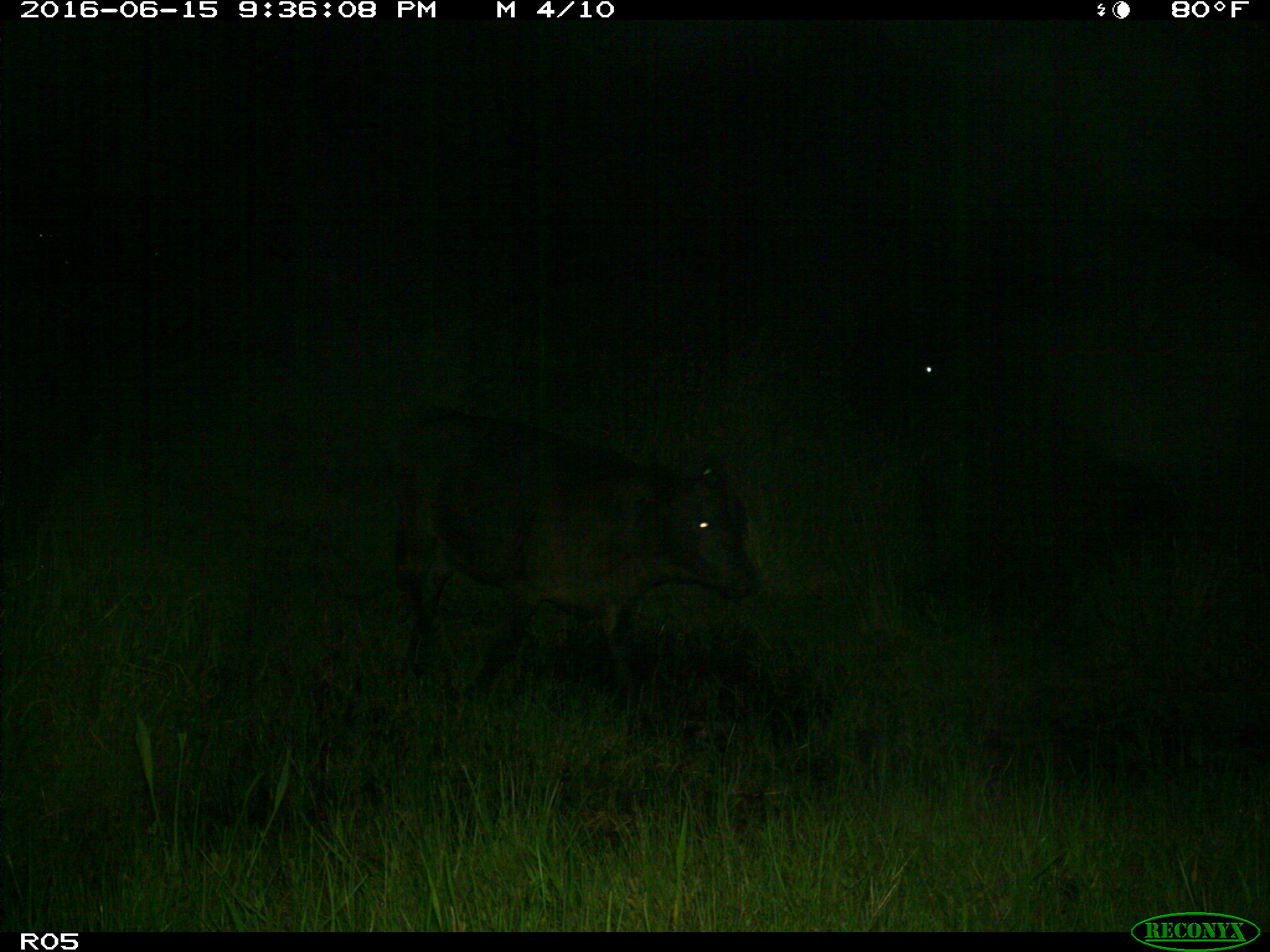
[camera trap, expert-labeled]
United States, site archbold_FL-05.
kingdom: Animalia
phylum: Chordata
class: Mammalia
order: Artiodactyla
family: Bovidae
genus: Bos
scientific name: Bos taurus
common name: domestic cow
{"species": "Bos taurus (domestic cow)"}